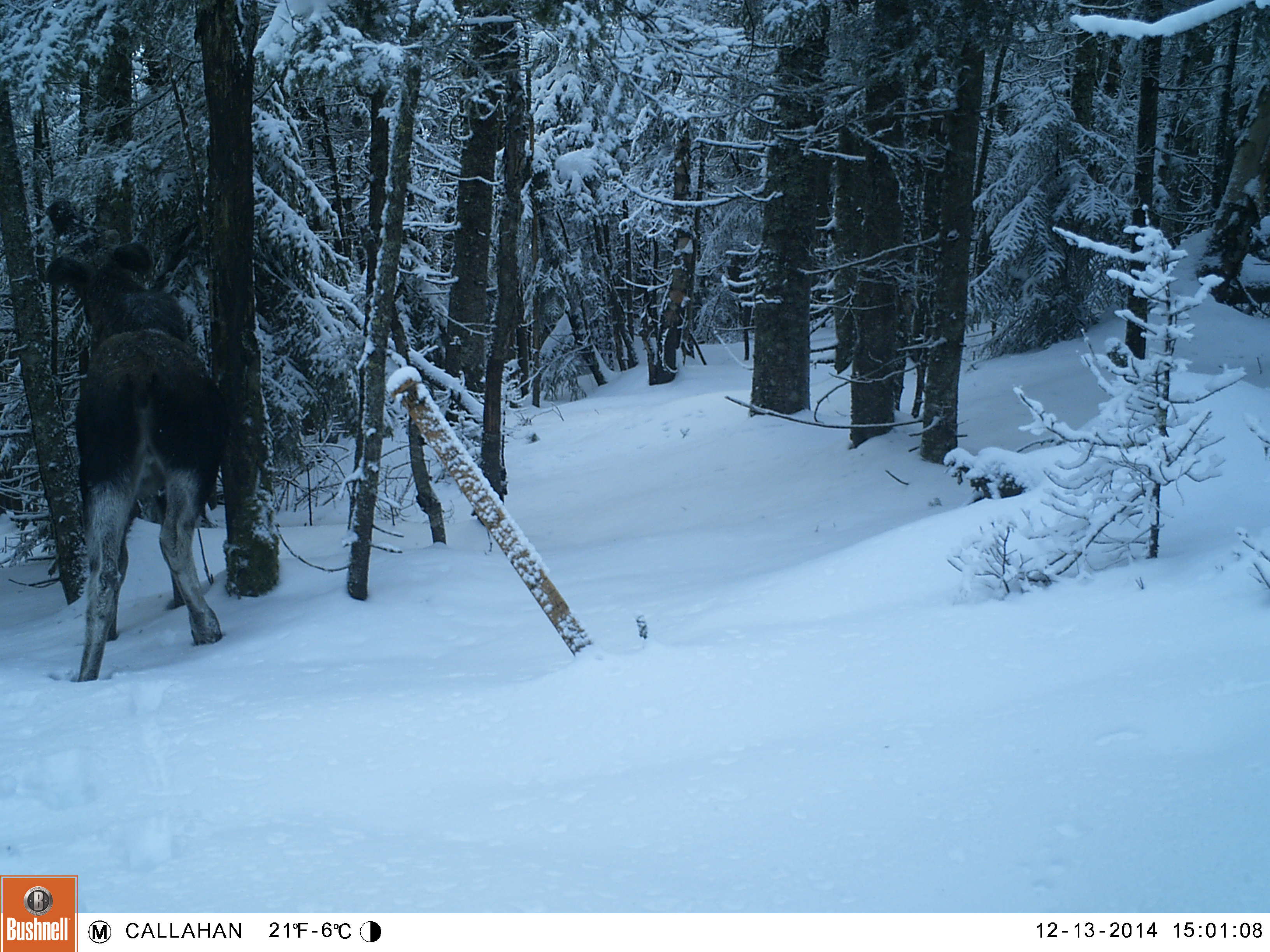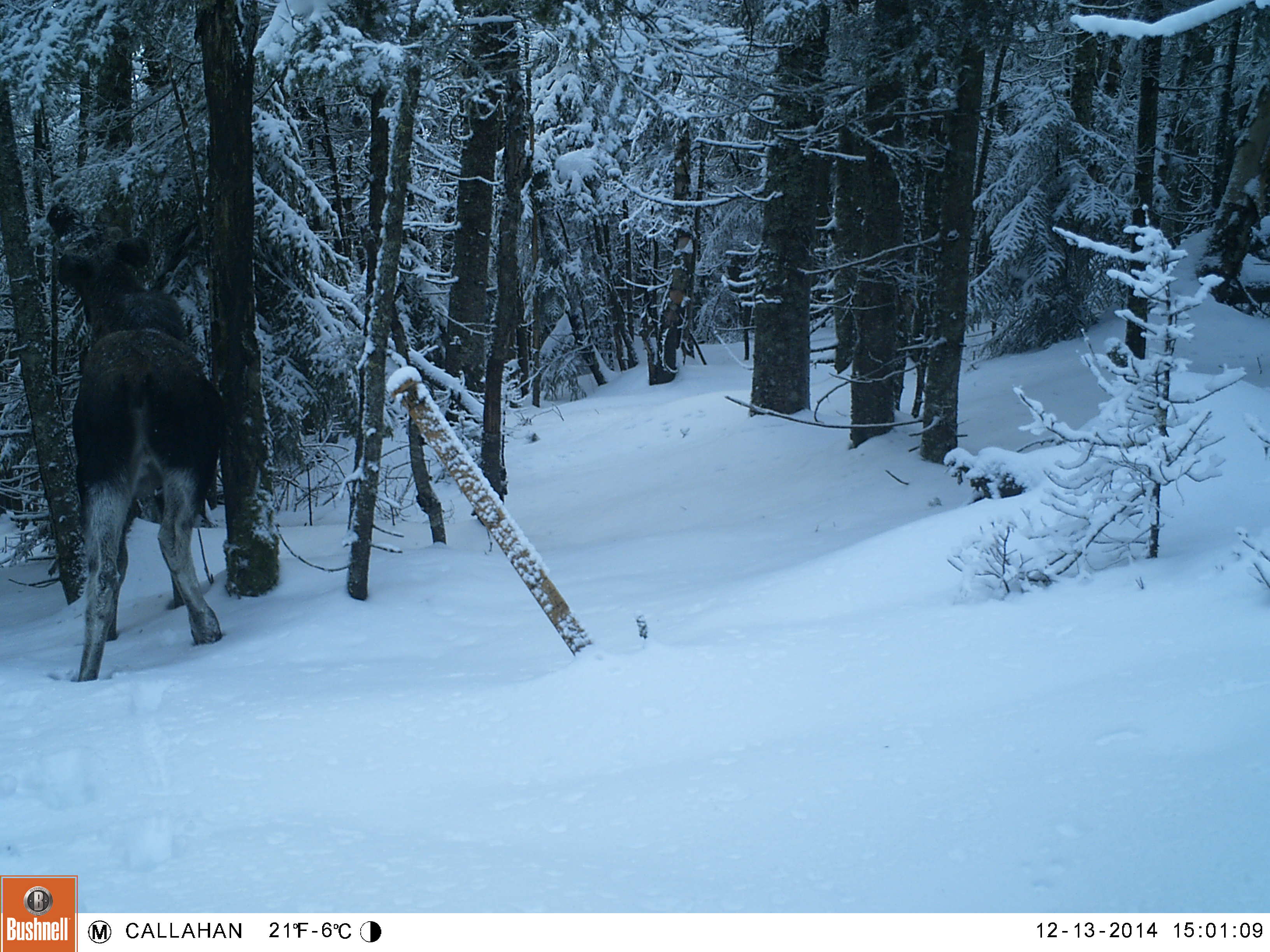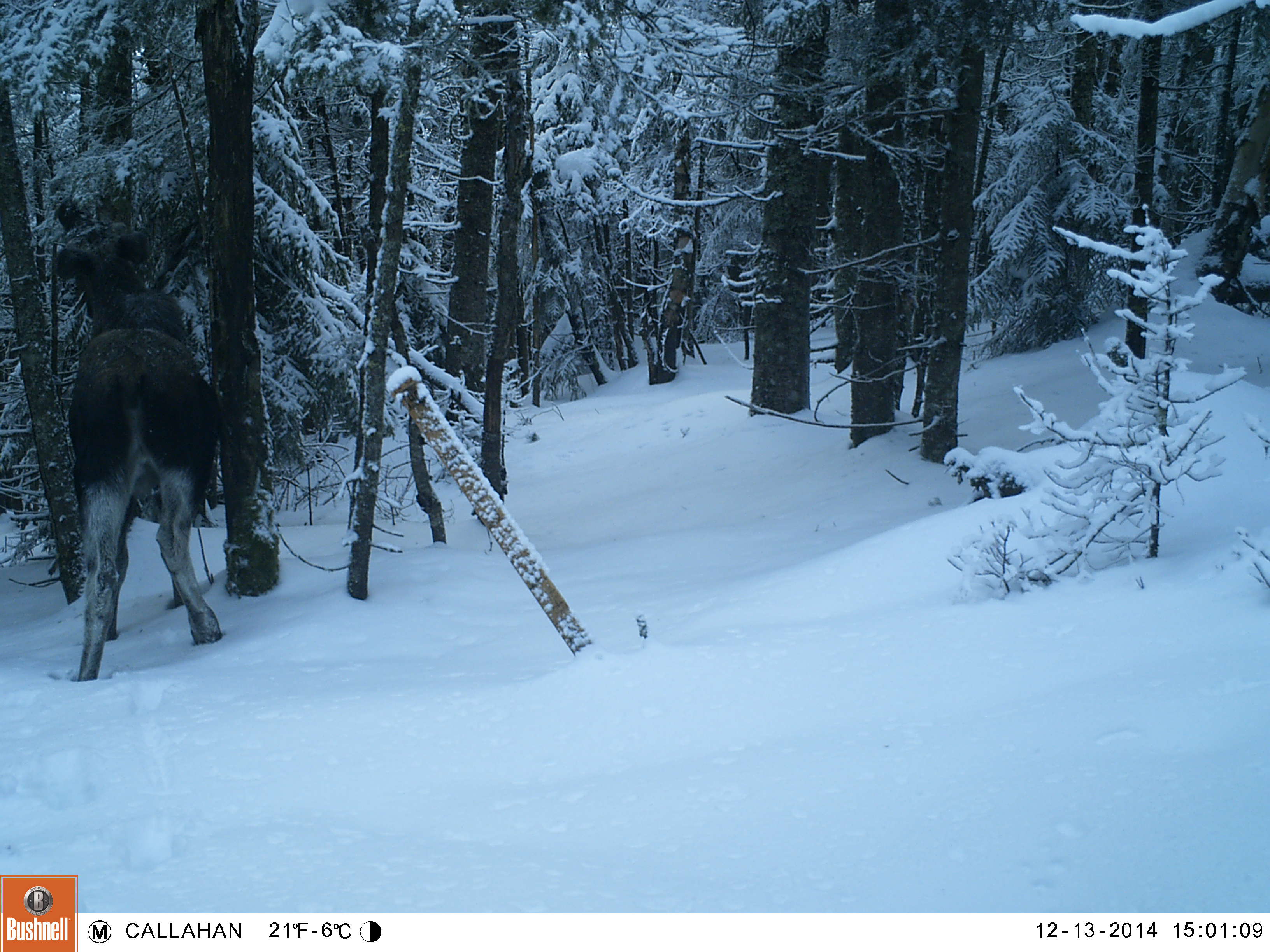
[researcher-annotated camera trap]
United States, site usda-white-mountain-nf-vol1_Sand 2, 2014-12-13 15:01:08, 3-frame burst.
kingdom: Animalia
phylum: Chordata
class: Mammalia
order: Artiodactyla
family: Cervidae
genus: Alces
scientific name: Alces alces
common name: moose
Moose (Alces alces).